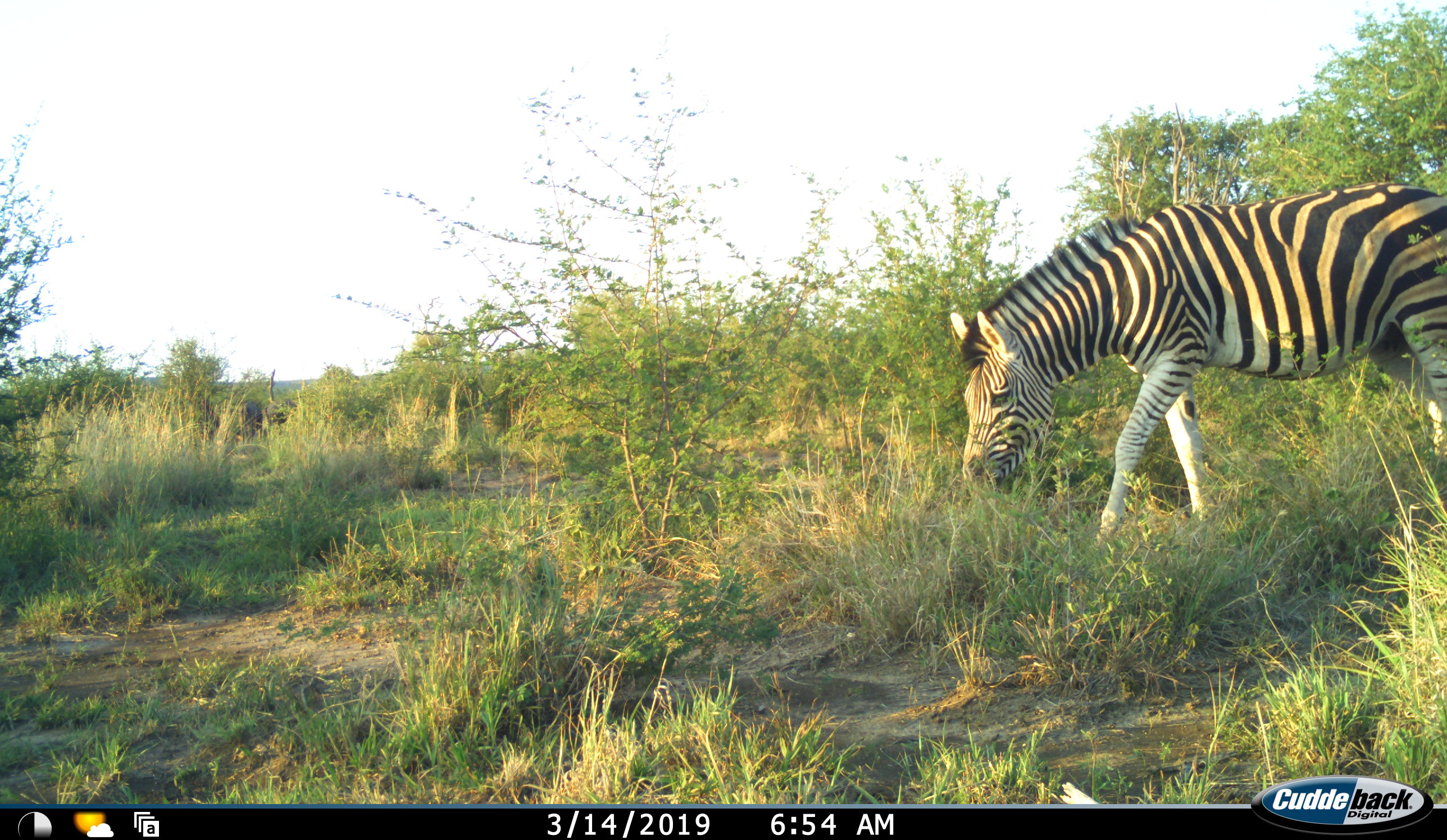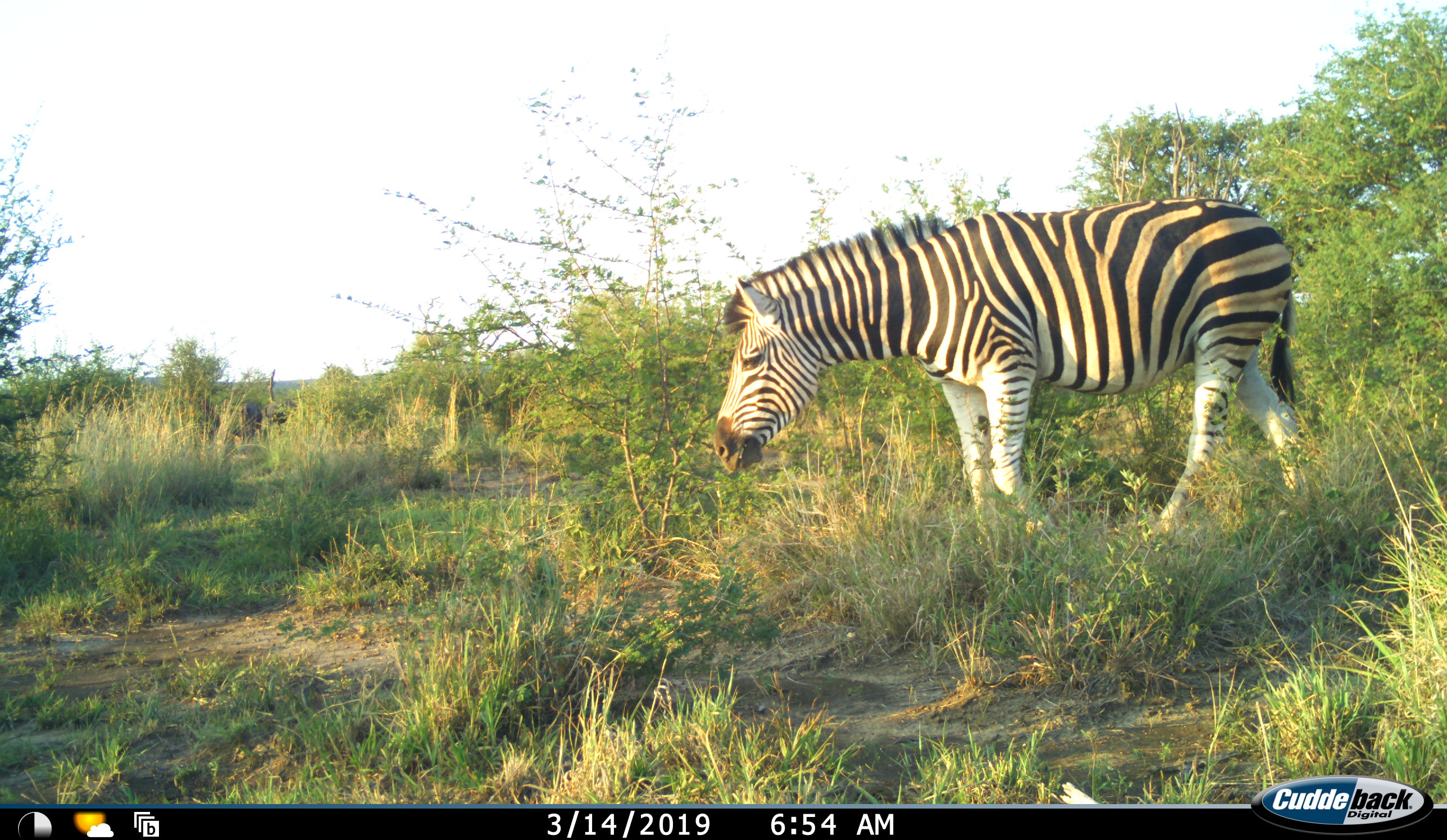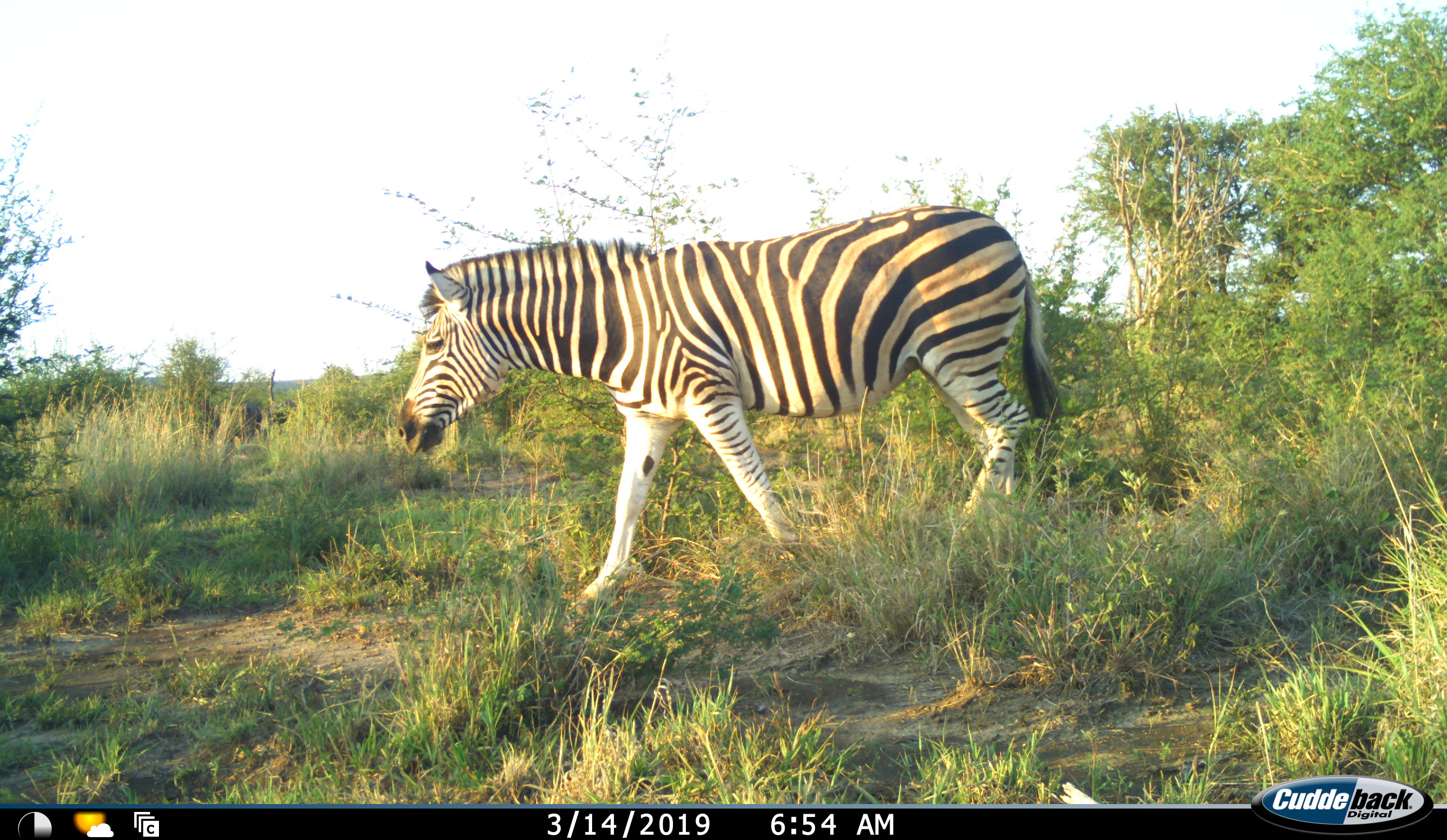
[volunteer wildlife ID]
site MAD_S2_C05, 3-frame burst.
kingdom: Animalia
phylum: Chordata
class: Mammalia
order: Perissodactyla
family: Equidae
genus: Equus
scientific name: Equus quagga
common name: plains zebra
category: zebraplains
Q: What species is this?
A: Zebraplains (plains zebra) (Equus quagga).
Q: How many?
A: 1.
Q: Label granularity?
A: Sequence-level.